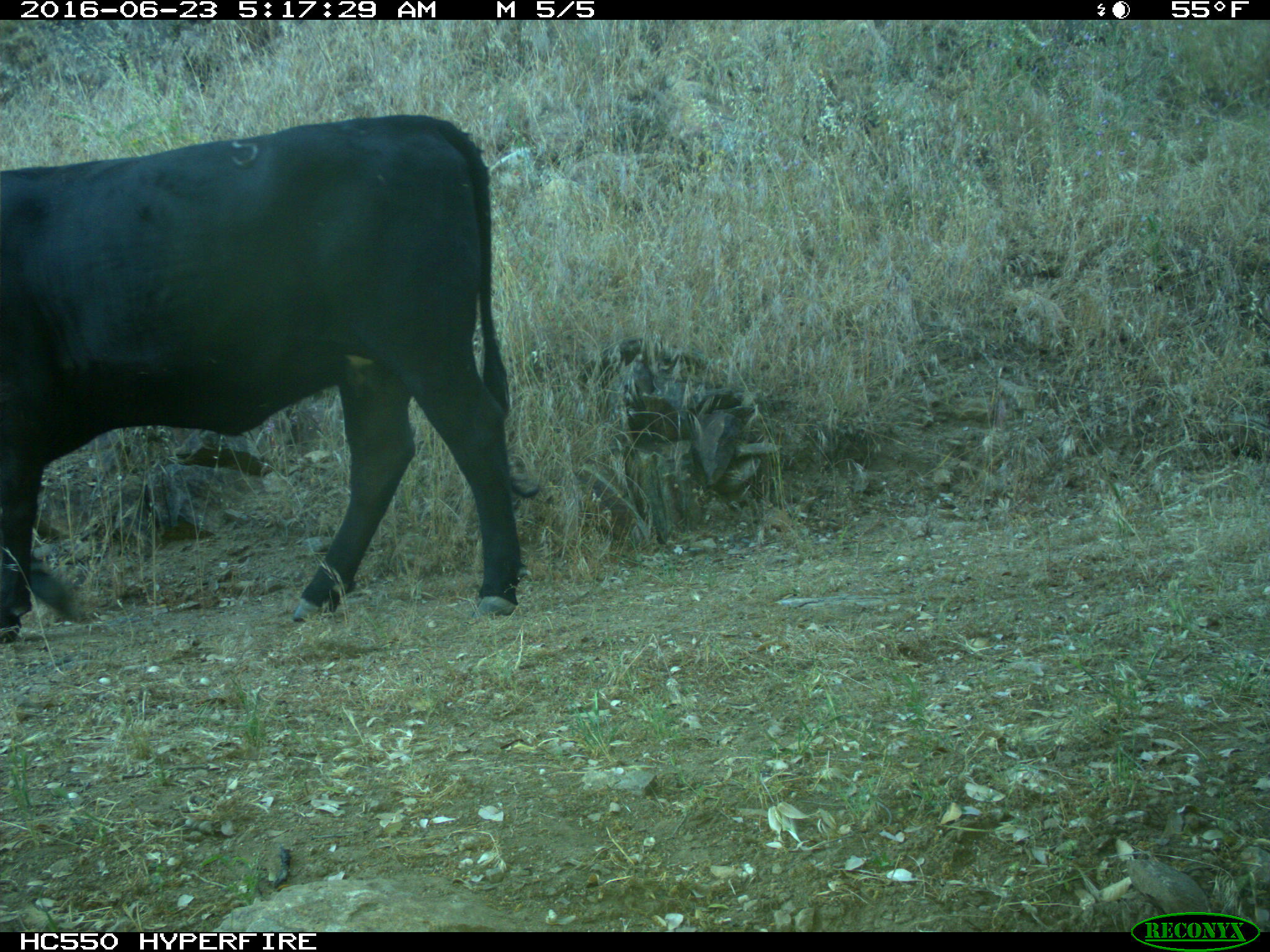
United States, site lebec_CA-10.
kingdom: Animalia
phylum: Chordata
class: Mammalia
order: Artiodactyla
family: Bovidae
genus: Bos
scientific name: Bos taurus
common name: domestic cow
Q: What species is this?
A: Bos taurus (domestic cow).